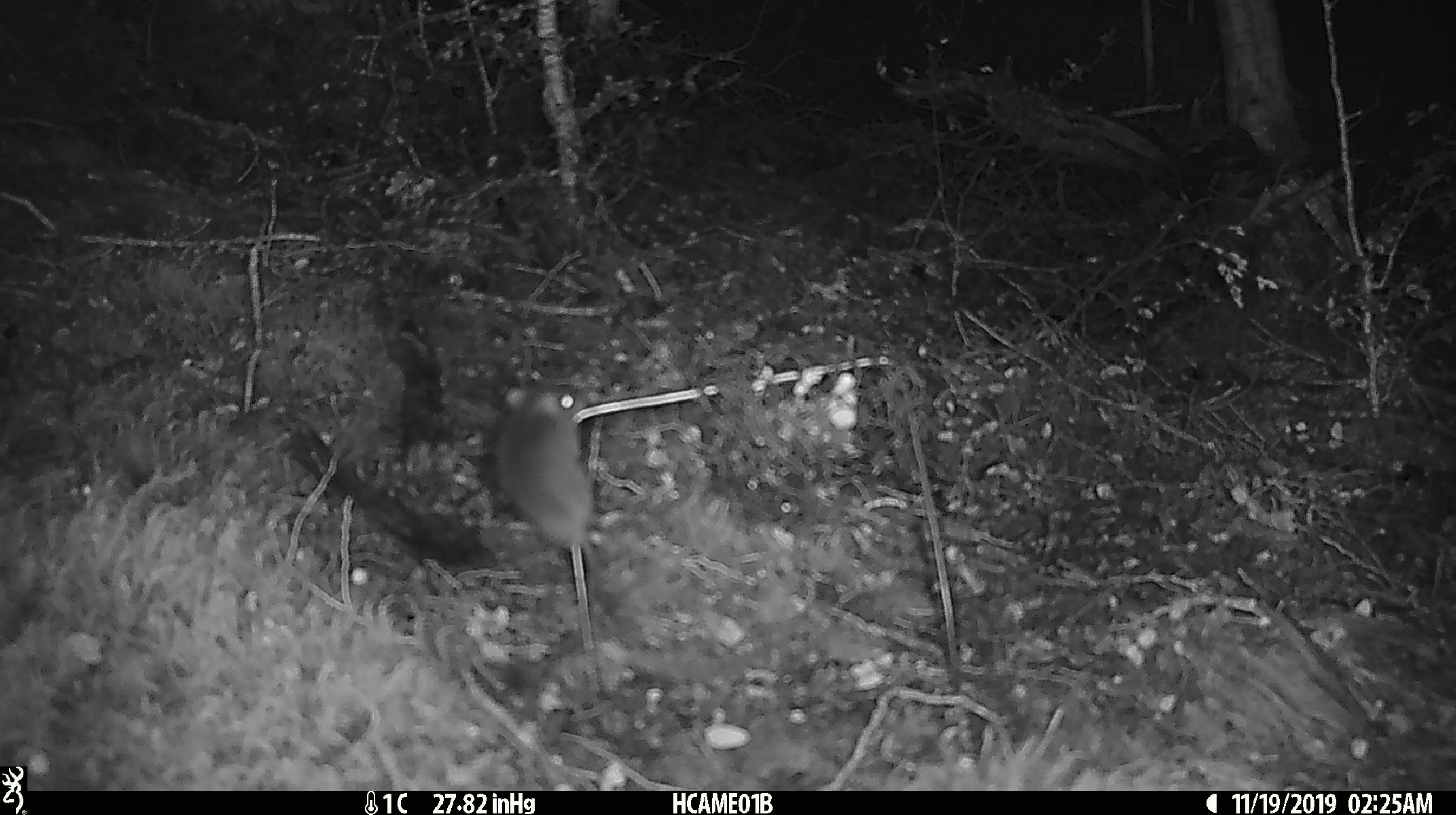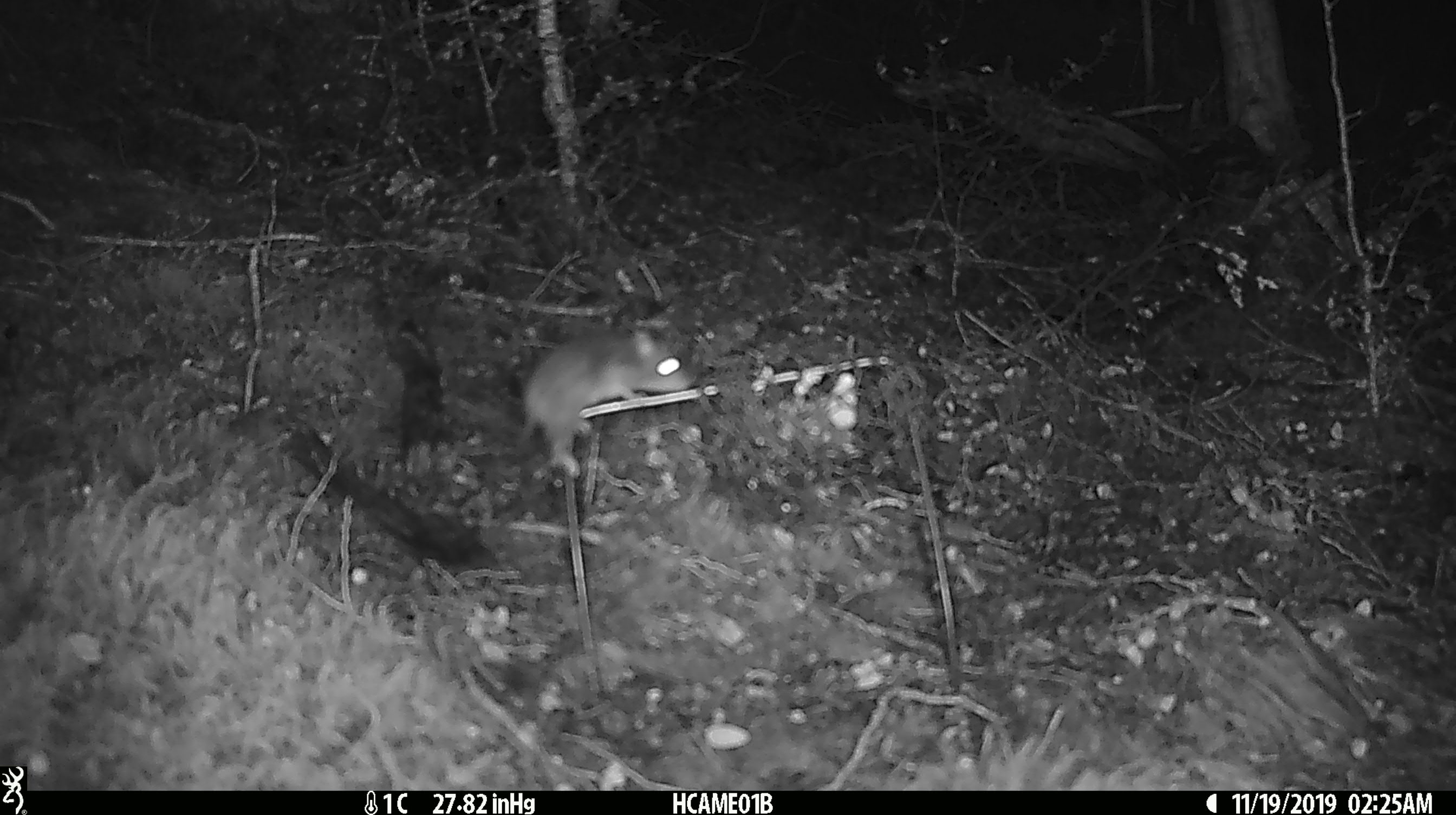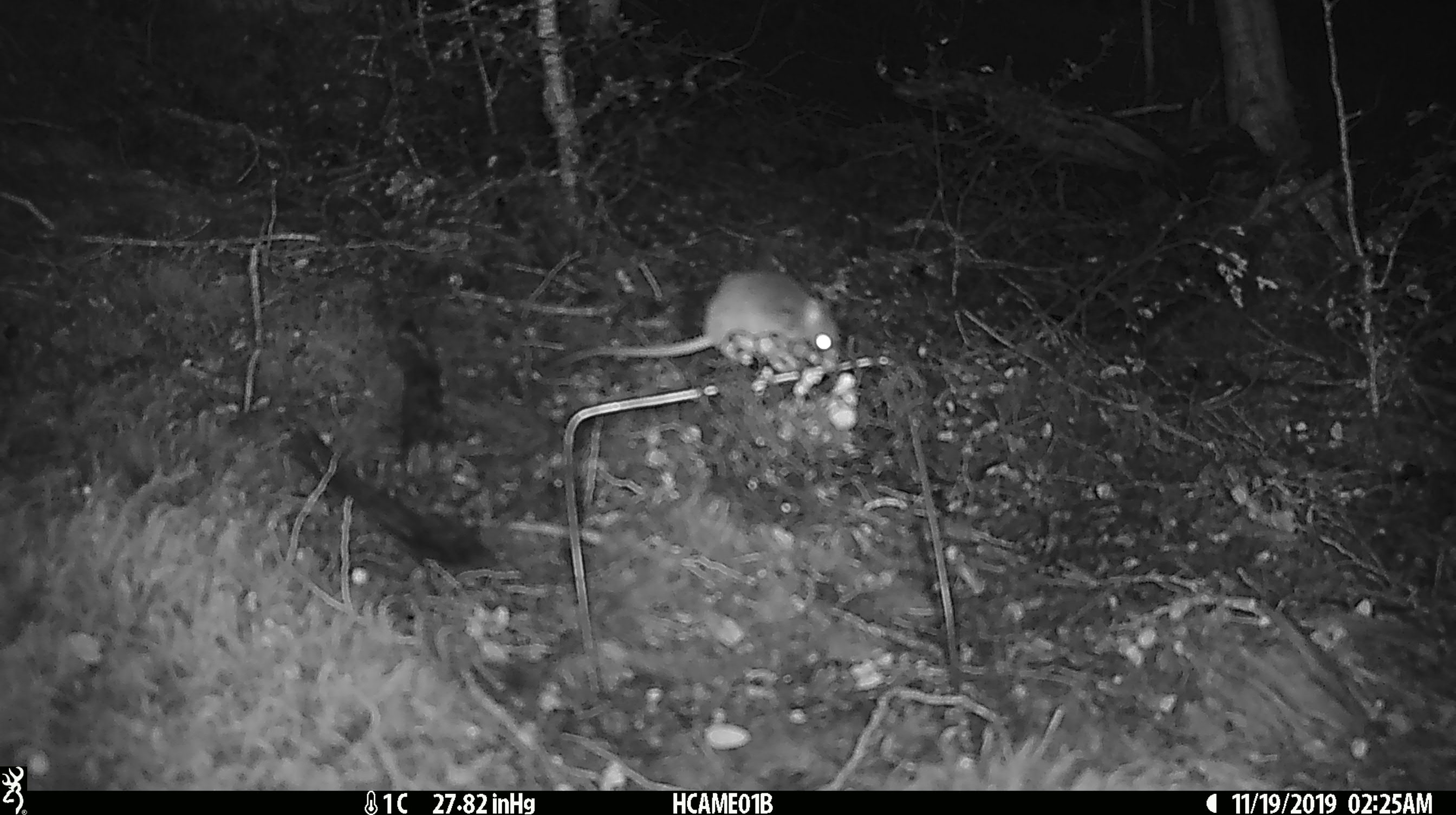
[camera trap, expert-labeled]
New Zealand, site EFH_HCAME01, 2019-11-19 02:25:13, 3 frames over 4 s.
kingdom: Animalia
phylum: Chordata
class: Mammalia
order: Rodentia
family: Muridae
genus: Mus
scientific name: Mus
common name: mouse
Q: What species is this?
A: Mouse (Mus).